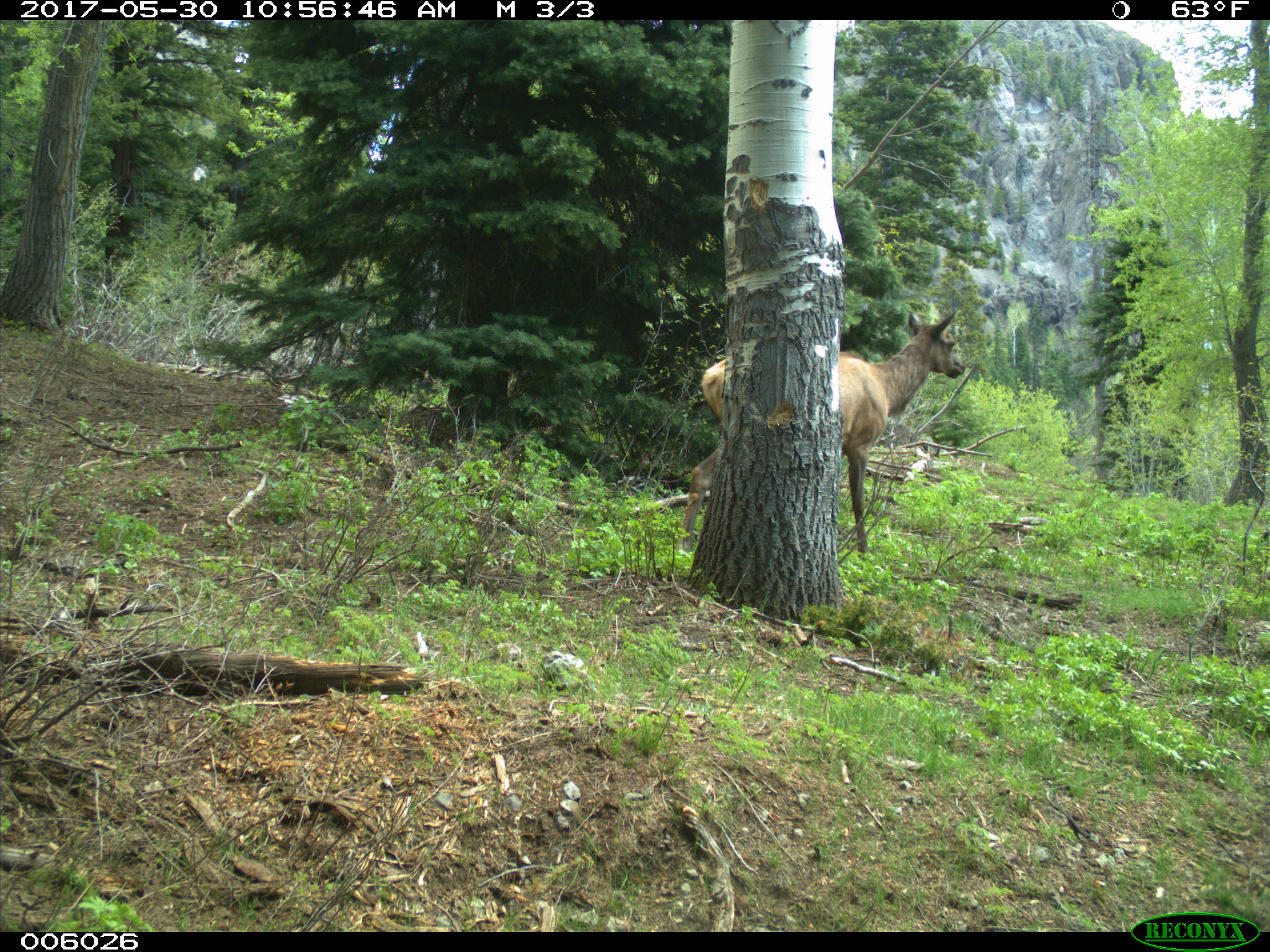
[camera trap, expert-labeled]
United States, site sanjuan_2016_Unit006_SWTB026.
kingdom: Animalia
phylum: Chordata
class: Mammalia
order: Artiodactyla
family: Cervidae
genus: Cervus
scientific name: Cervus elaphus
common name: red deer